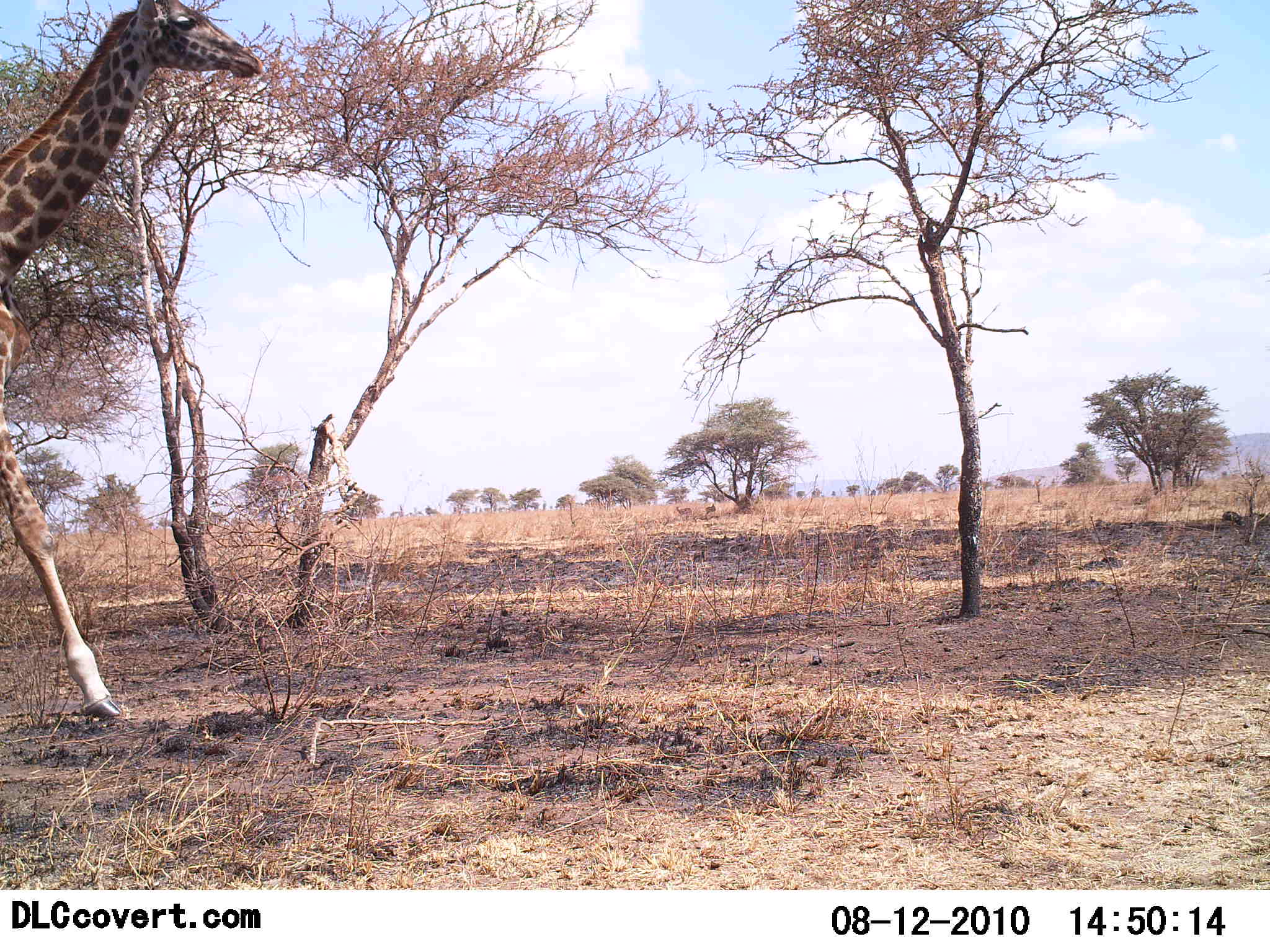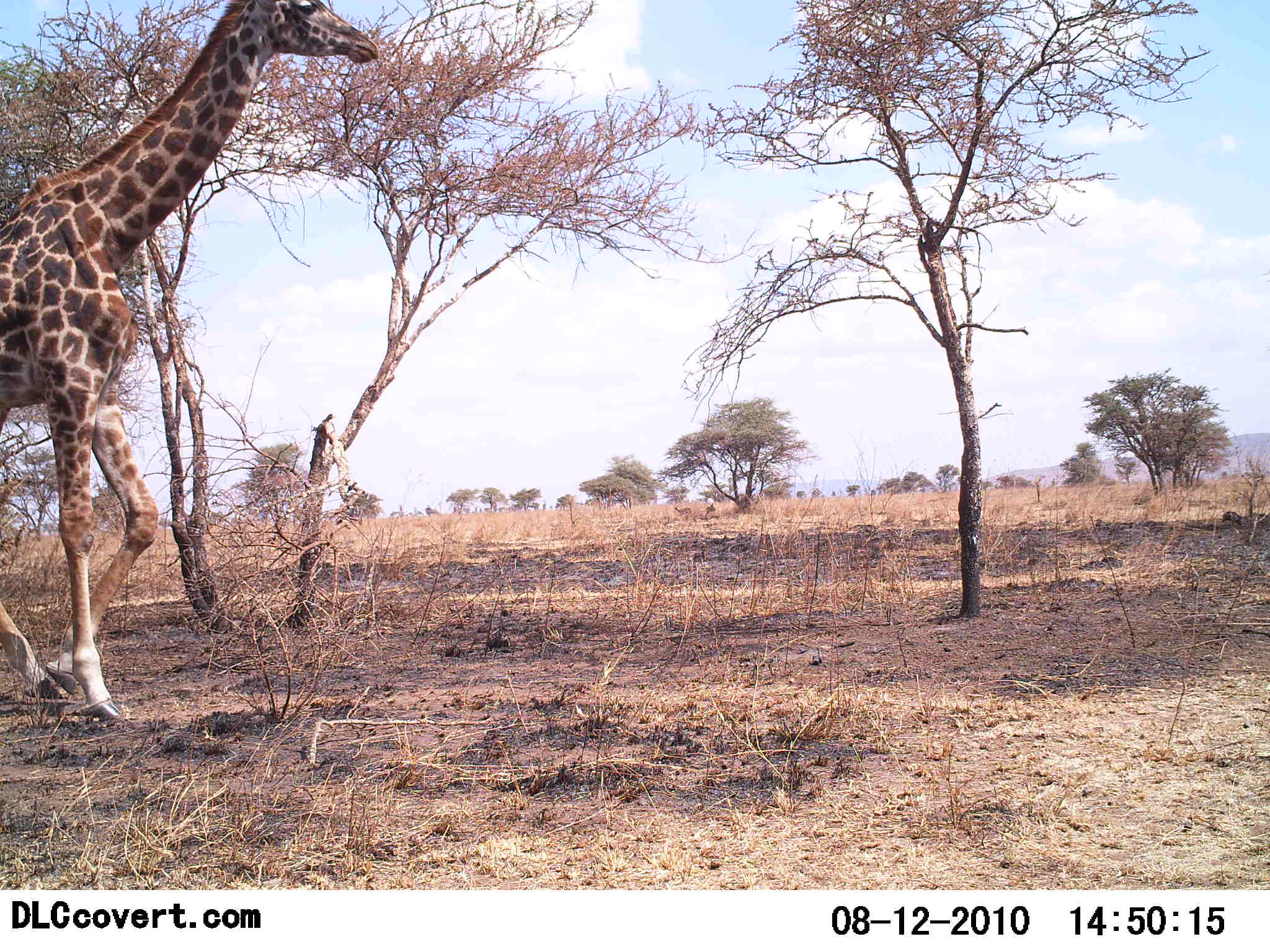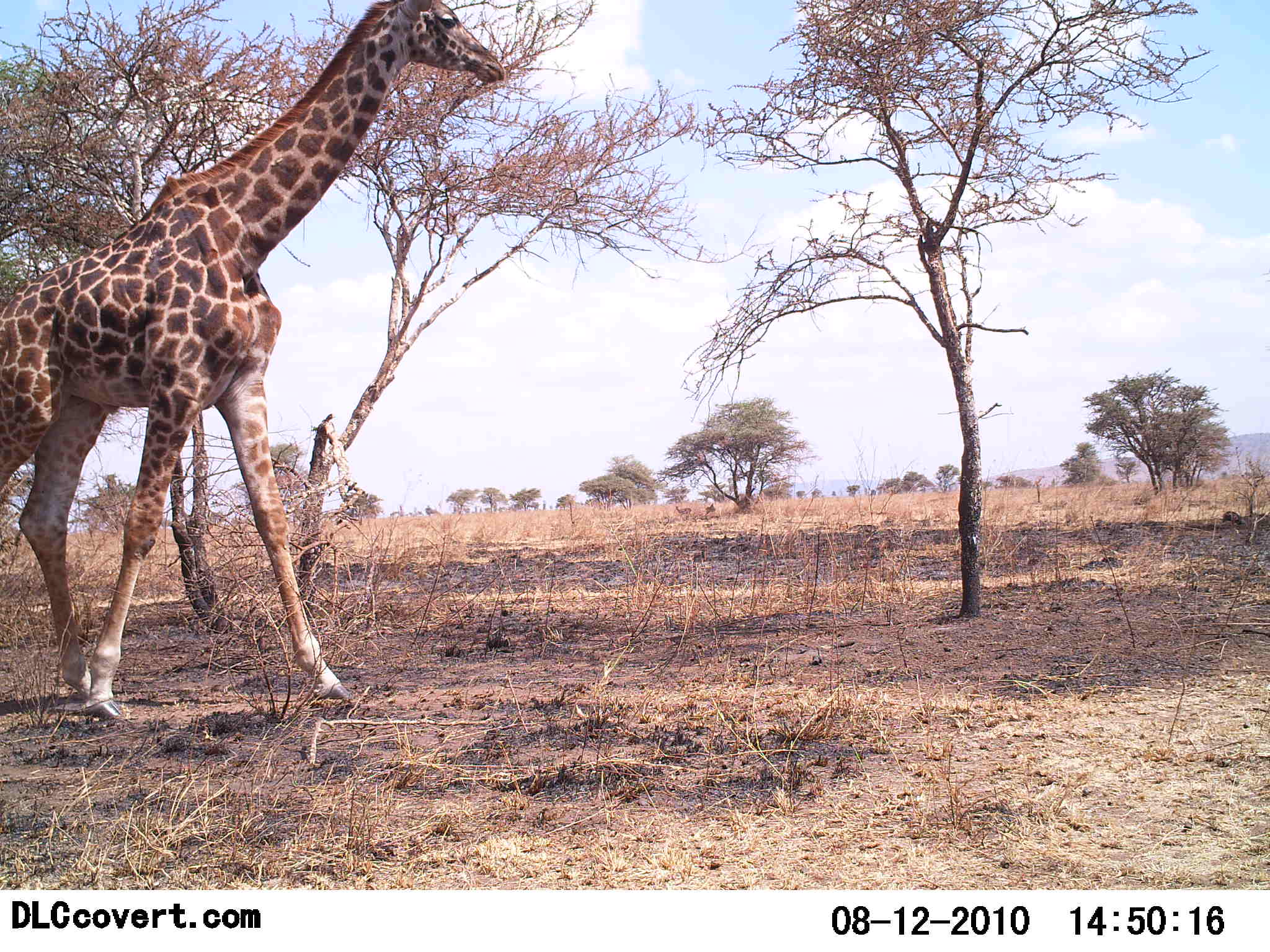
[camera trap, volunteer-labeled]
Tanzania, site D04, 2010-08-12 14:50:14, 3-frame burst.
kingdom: Animalia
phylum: Chordata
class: Mammalia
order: Artiodactyla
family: Giraffidae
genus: Giraffa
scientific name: Giraffa camelopardalis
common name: giraffe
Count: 1.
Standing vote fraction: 9%.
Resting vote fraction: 0%.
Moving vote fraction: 91%.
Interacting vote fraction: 0%.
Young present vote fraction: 0%.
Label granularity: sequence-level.